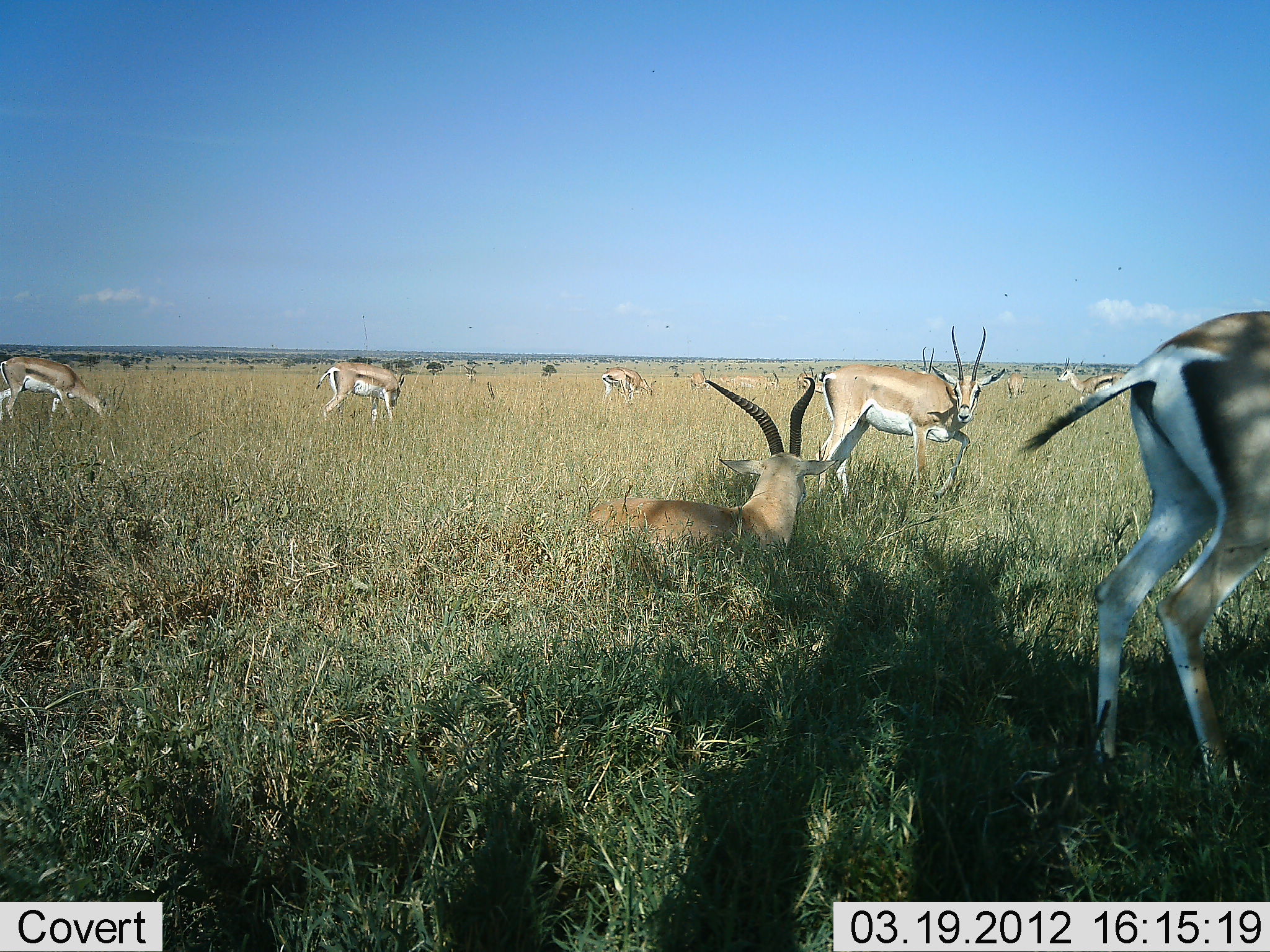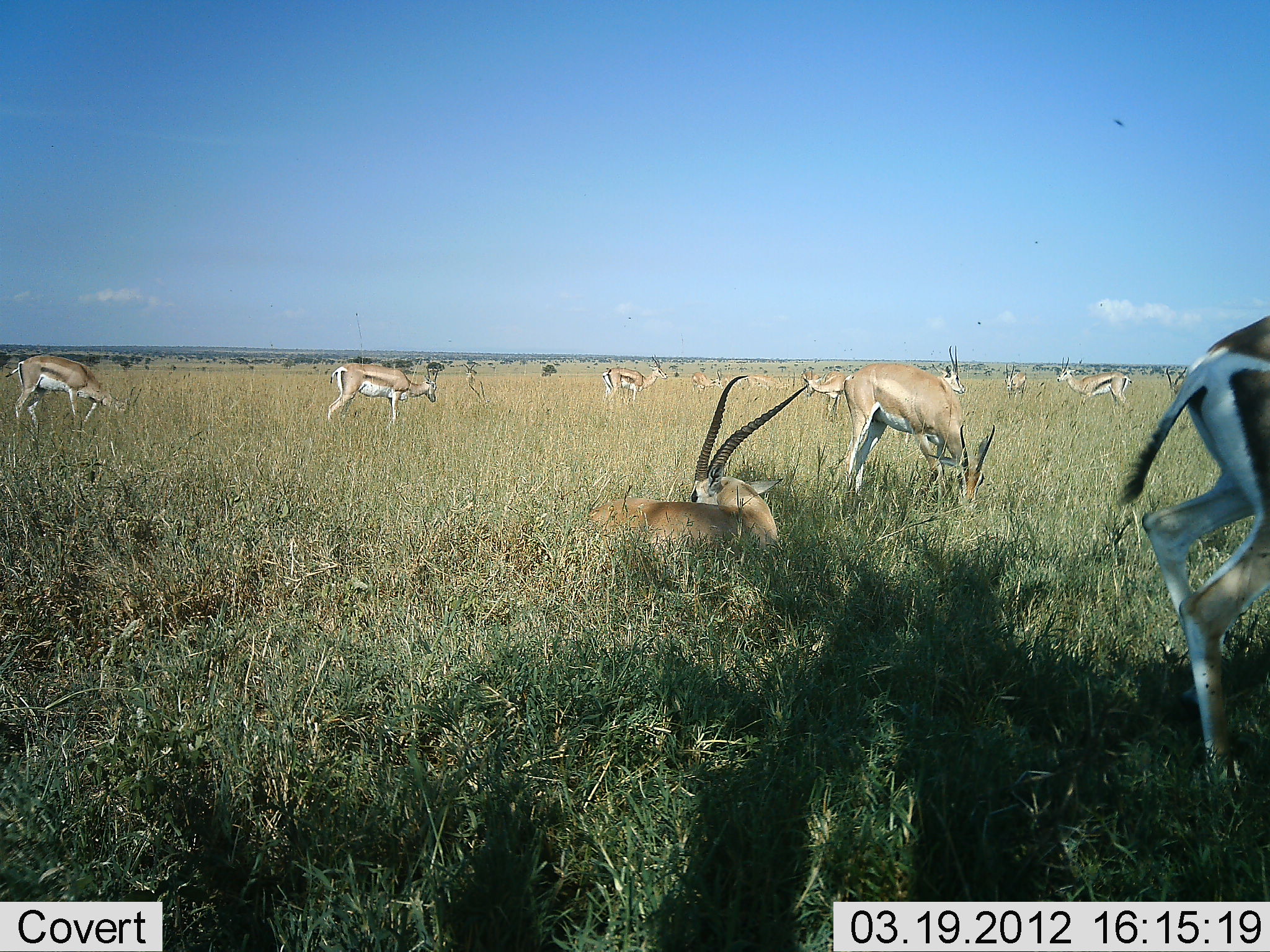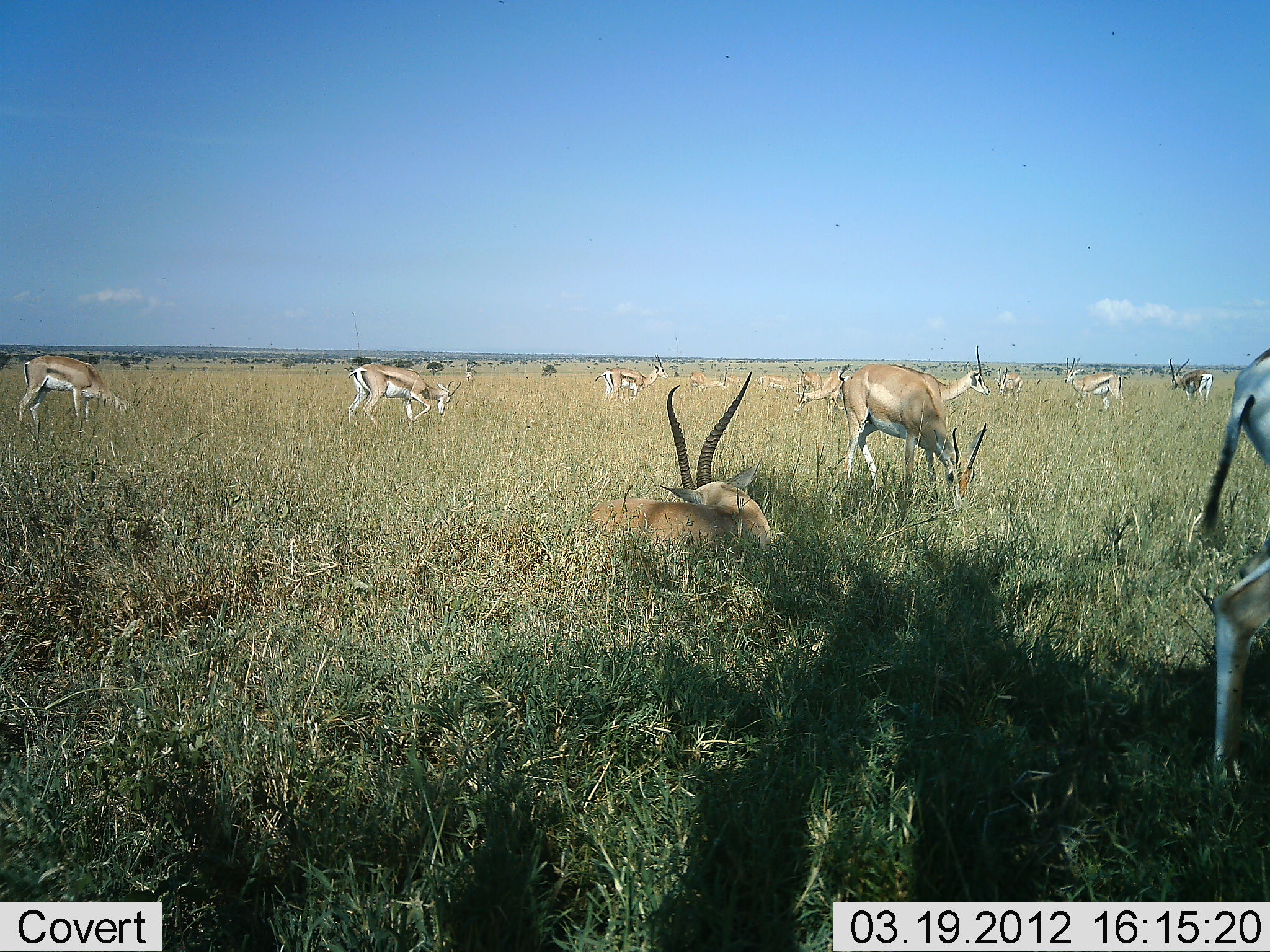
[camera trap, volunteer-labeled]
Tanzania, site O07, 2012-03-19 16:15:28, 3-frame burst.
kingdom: Animalia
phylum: Chordata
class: Mammalia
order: Artiodactyla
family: Bovidae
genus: Nanger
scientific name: Nanger granti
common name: grant's gazelle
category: gazellegrants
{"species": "gazellegrants (grant's gazelle) (Nanger granti)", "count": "11-50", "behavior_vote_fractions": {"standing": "50%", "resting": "81%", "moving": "44%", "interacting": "0%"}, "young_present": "0%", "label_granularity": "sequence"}